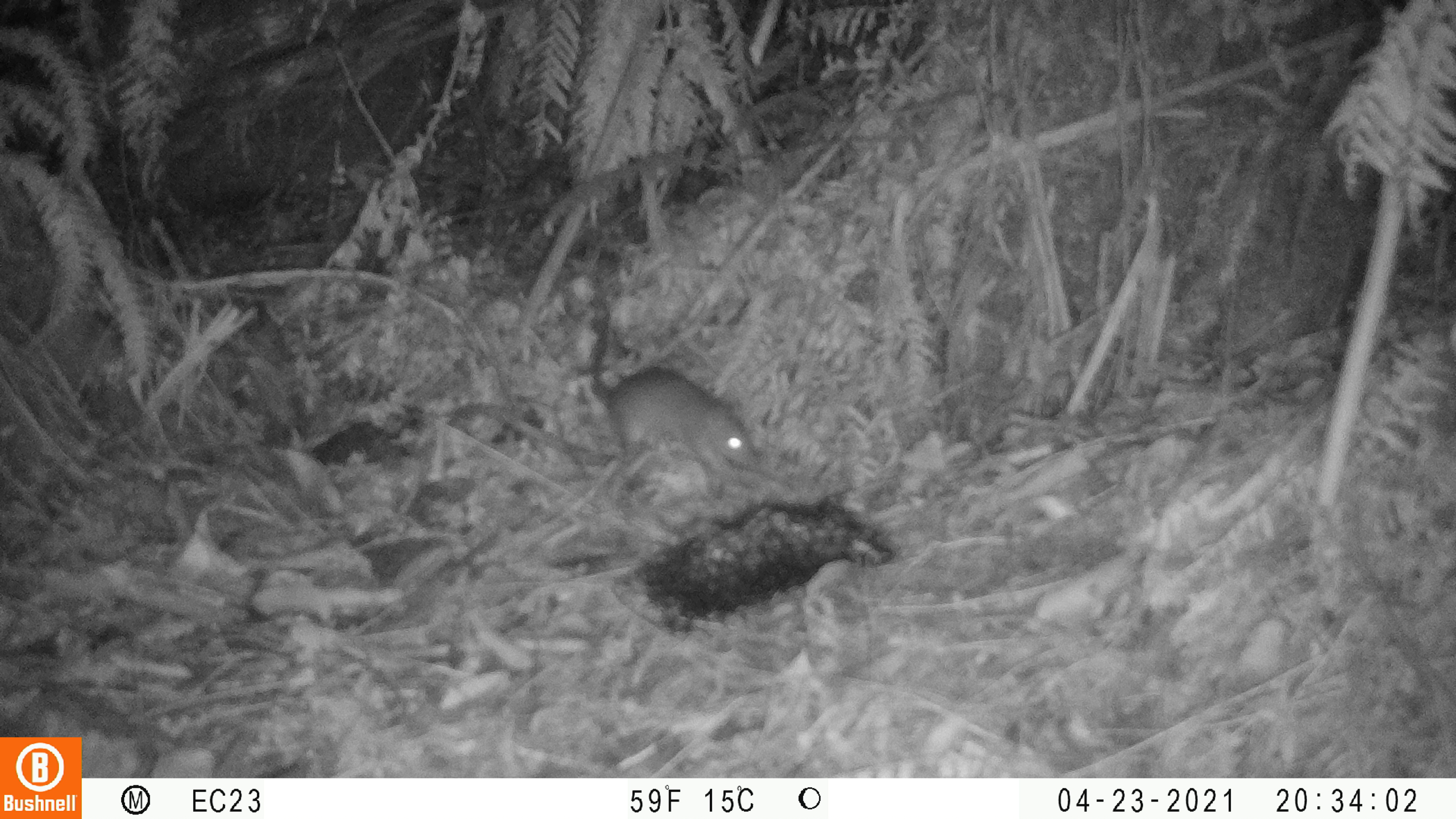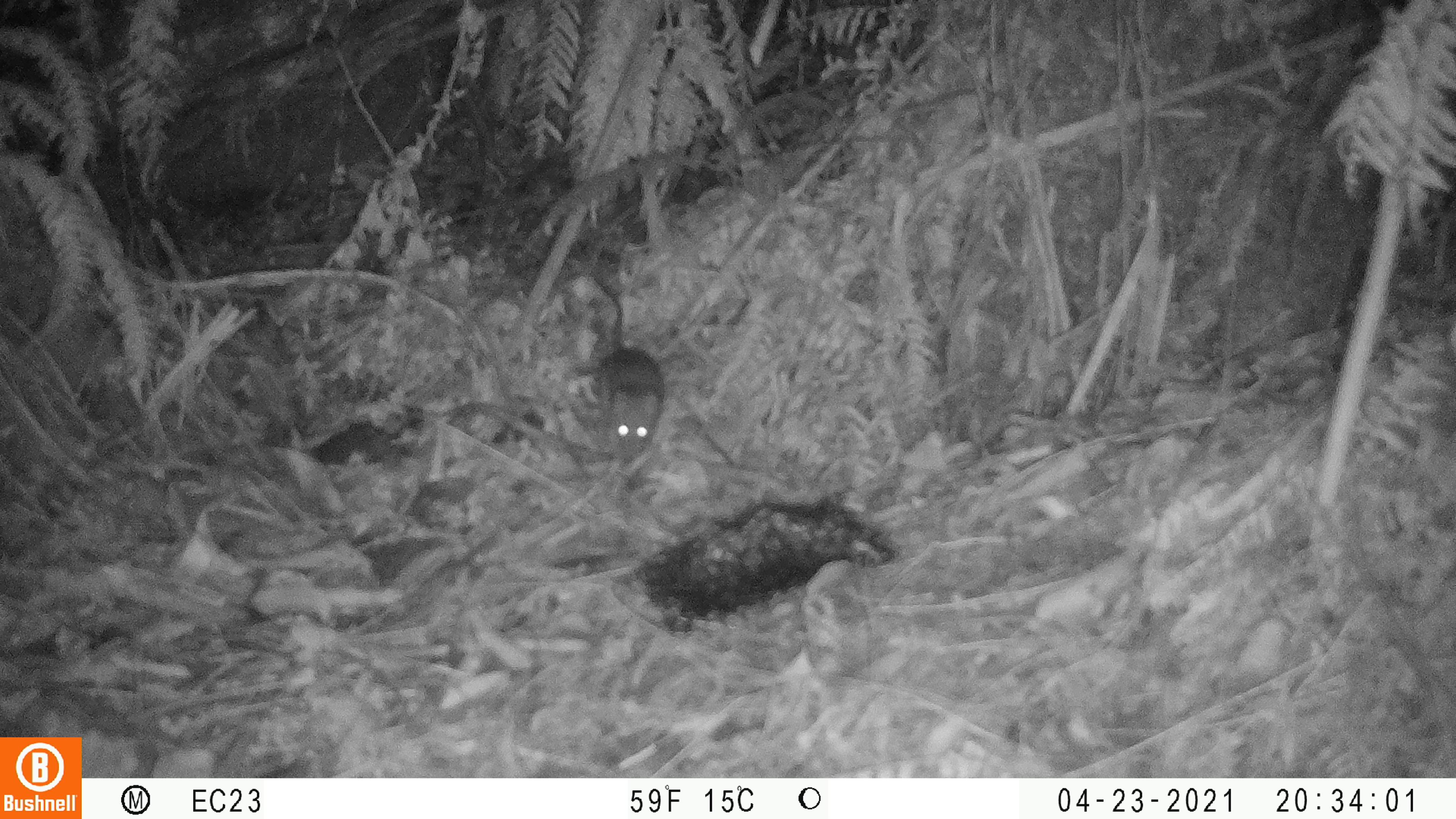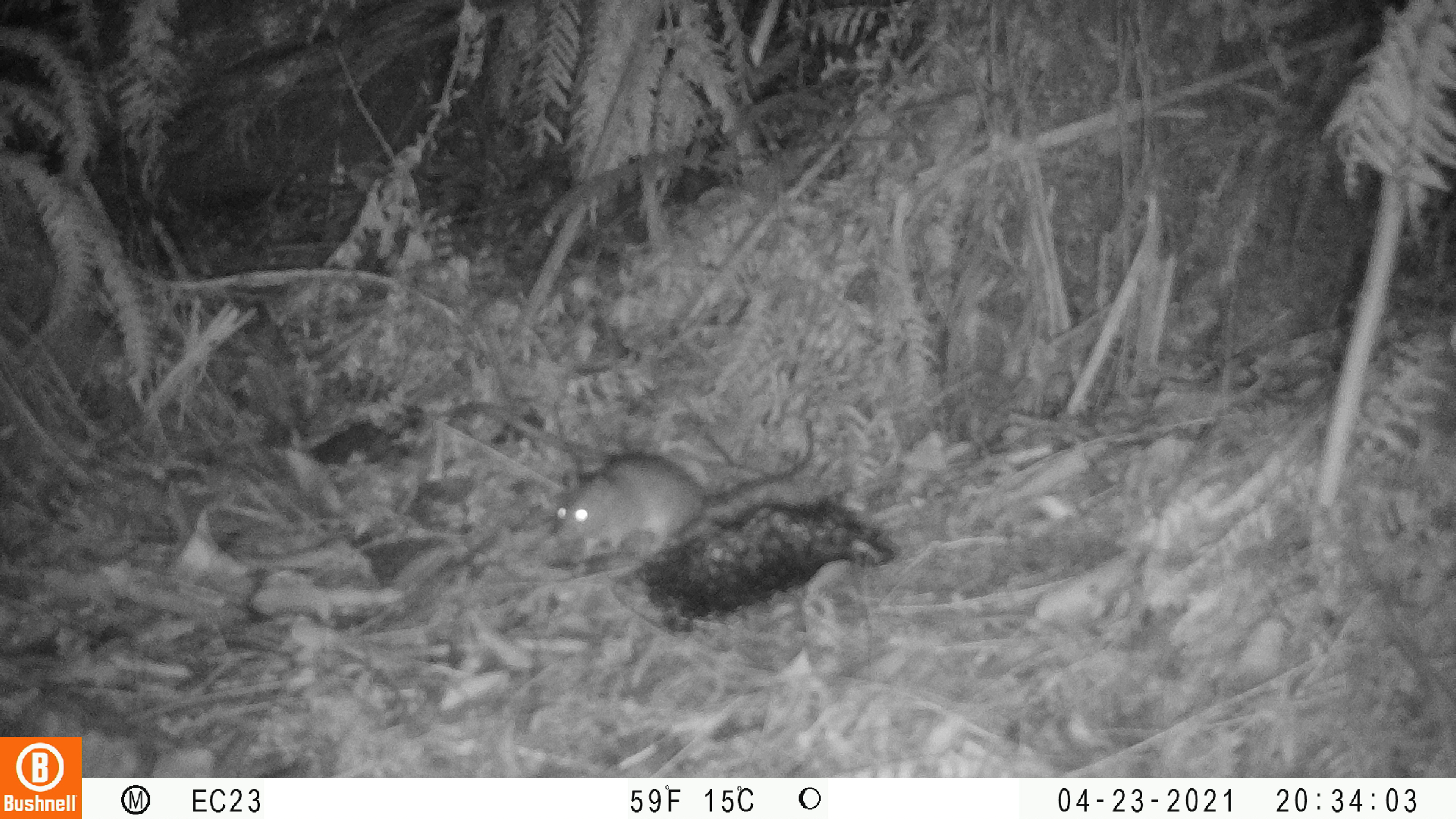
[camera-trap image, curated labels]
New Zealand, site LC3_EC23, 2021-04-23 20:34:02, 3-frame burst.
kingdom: Animalia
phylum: Chordata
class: Mammalia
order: Rodentia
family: Muridae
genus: Rattus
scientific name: Rattus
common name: rat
Rat (Rattus).